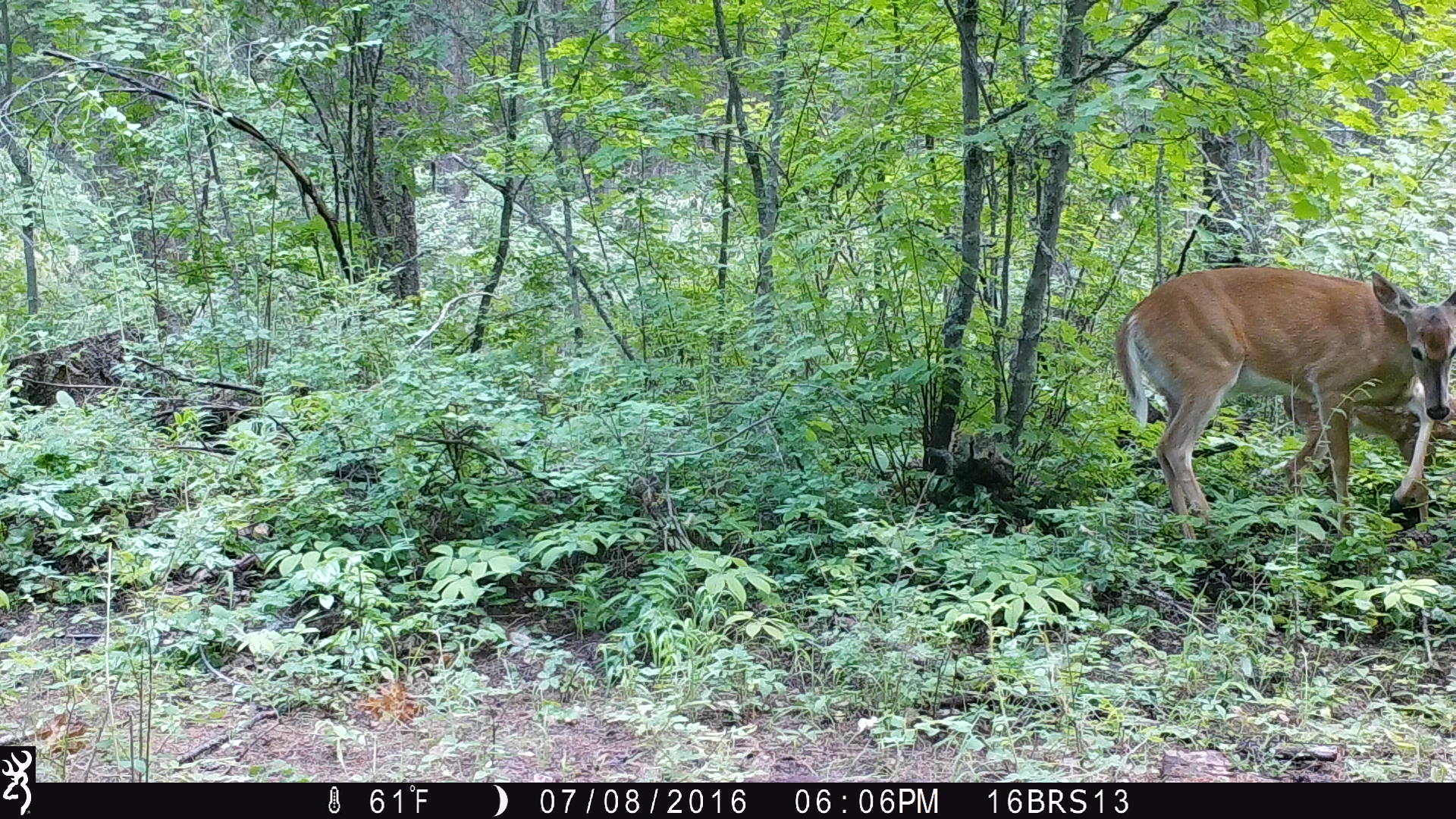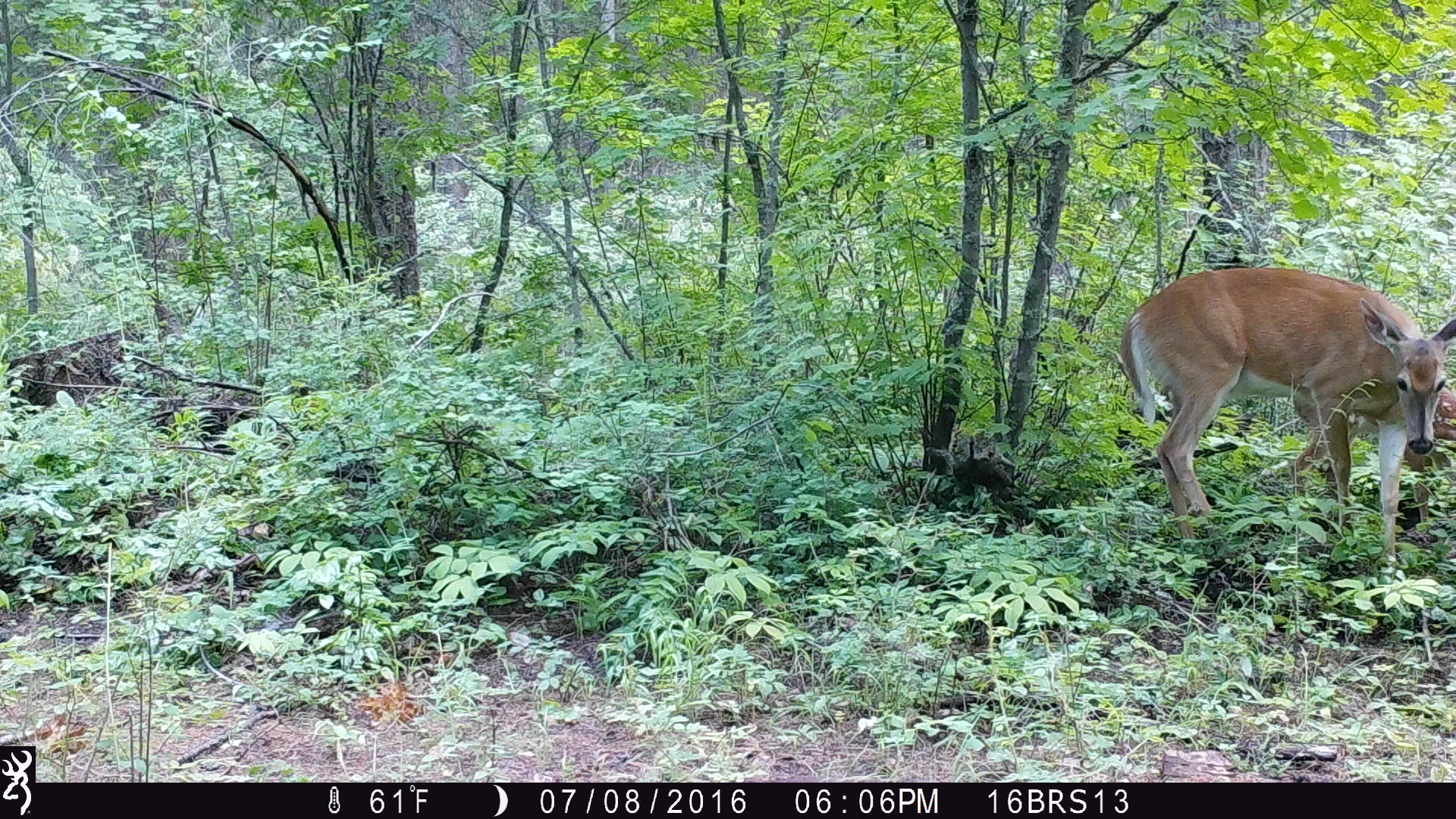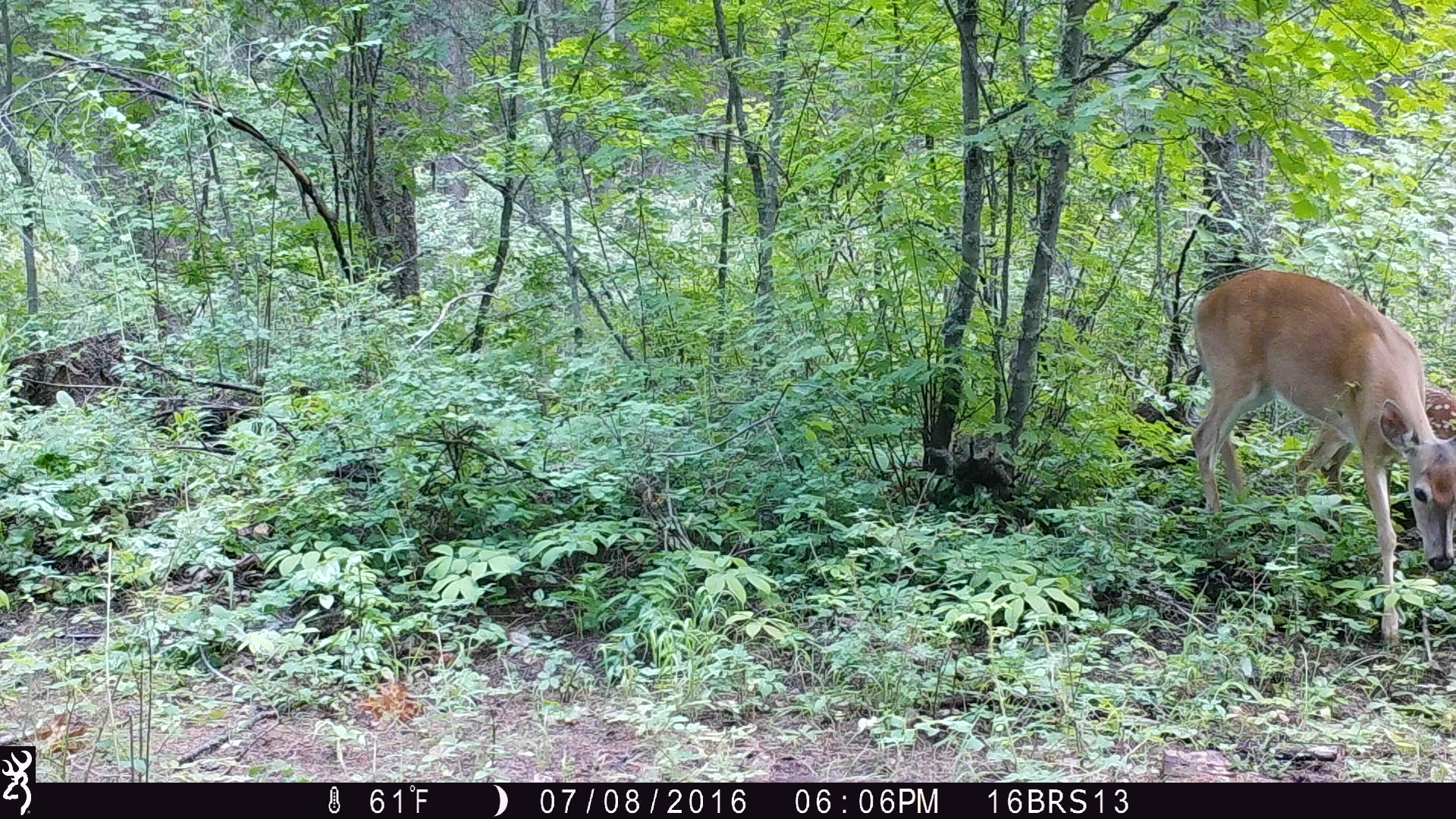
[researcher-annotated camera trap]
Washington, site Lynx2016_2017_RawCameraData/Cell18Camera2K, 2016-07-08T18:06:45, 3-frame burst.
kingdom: Animalia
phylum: Chordata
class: Mammalia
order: Artiodactyla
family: Cervidae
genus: Odocoileus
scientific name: Odocoileus virginianus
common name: white-tailed deer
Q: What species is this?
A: Odocoileus virginianus (white-tailed deer).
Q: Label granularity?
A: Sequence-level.